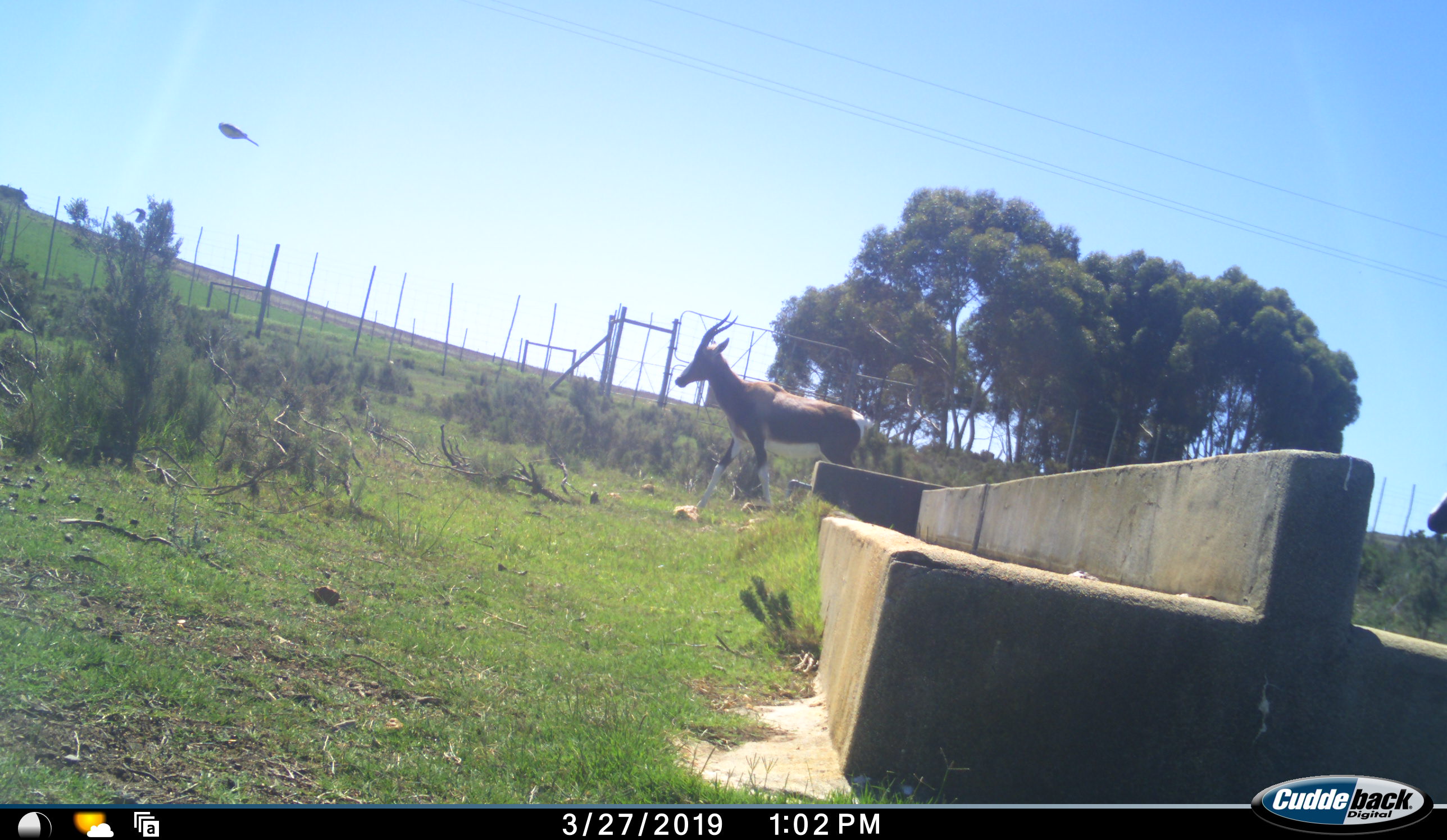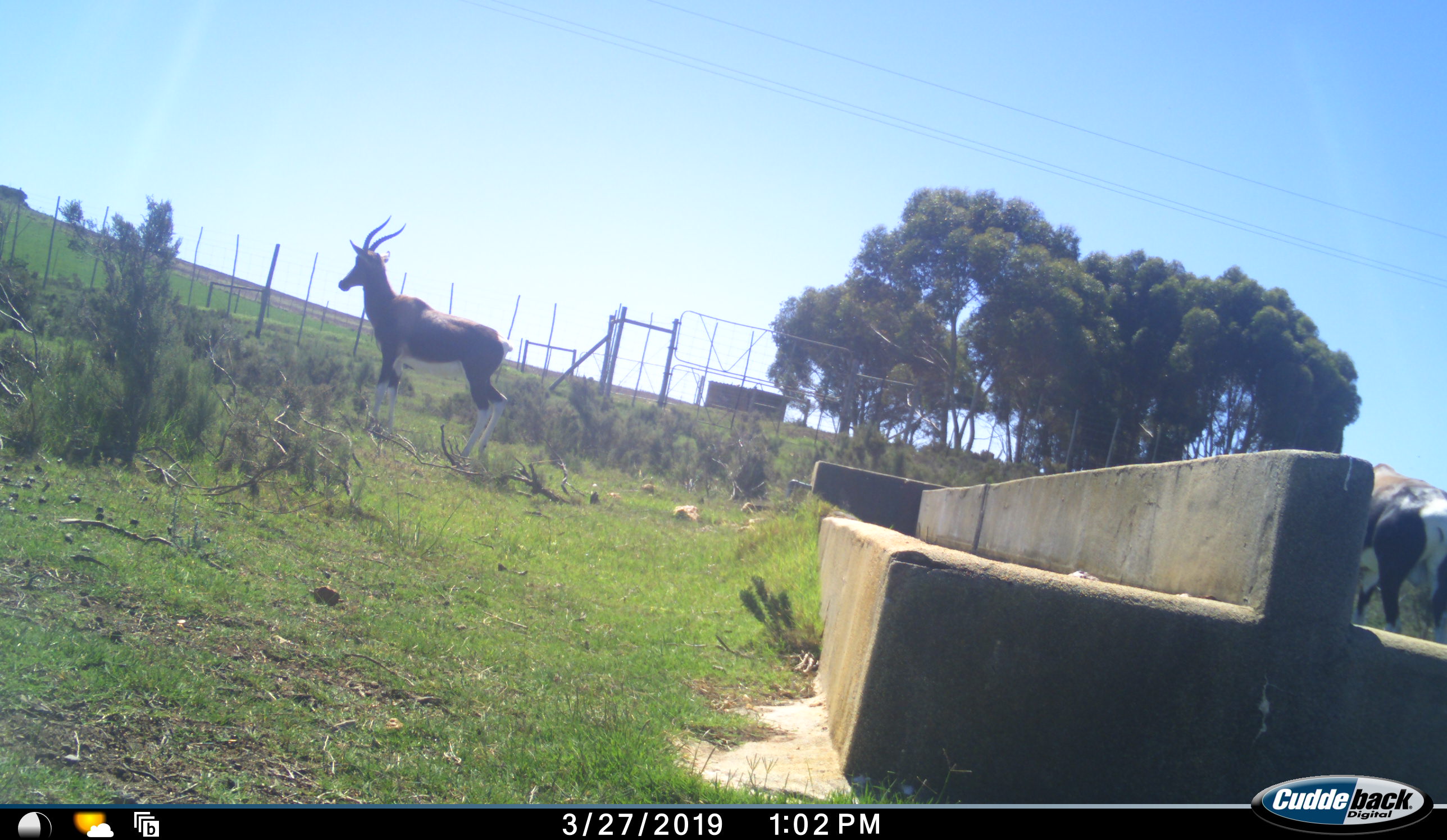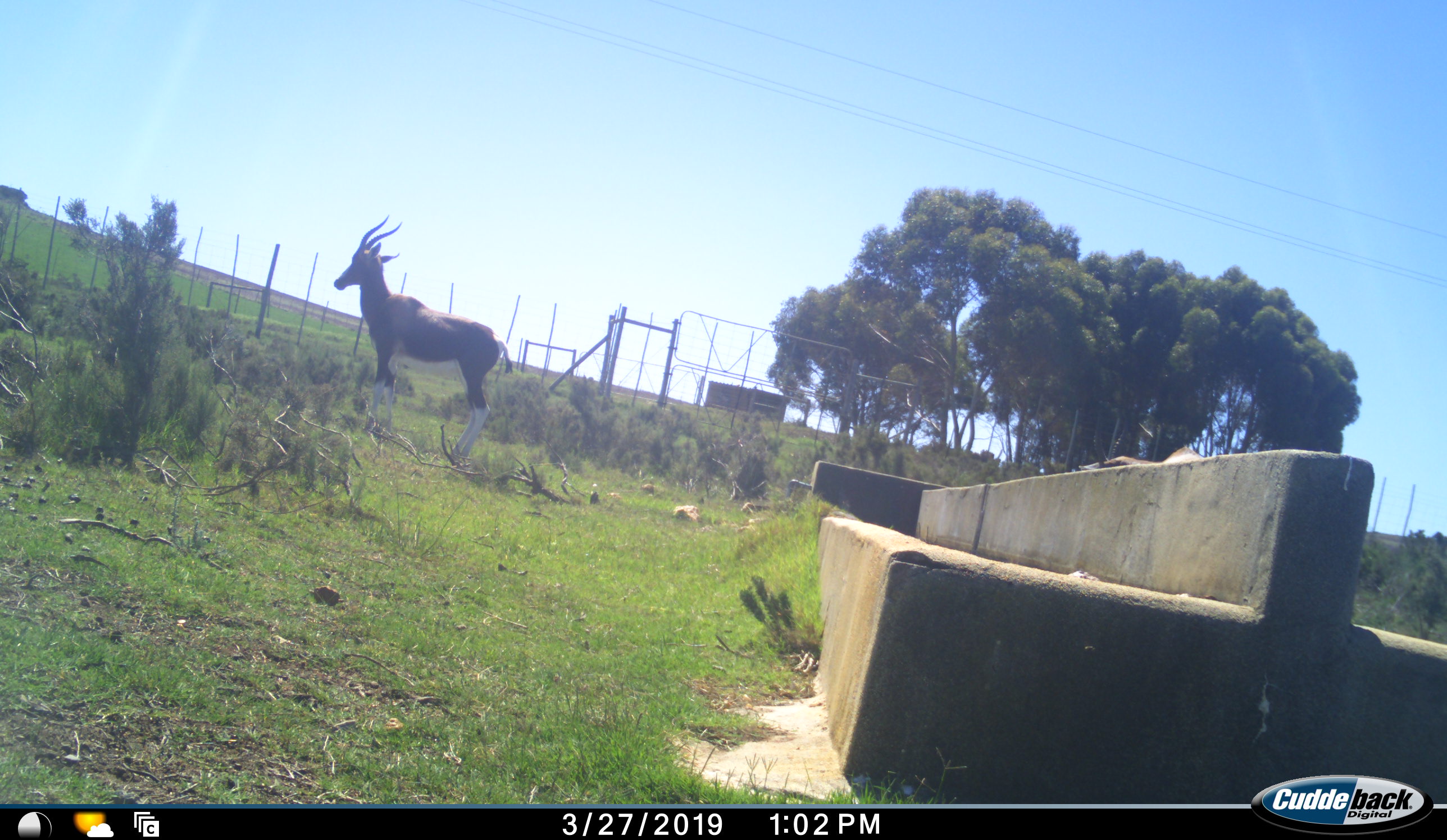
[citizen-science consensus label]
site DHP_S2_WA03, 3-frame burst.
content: unidentified animal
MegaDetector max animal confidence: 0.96